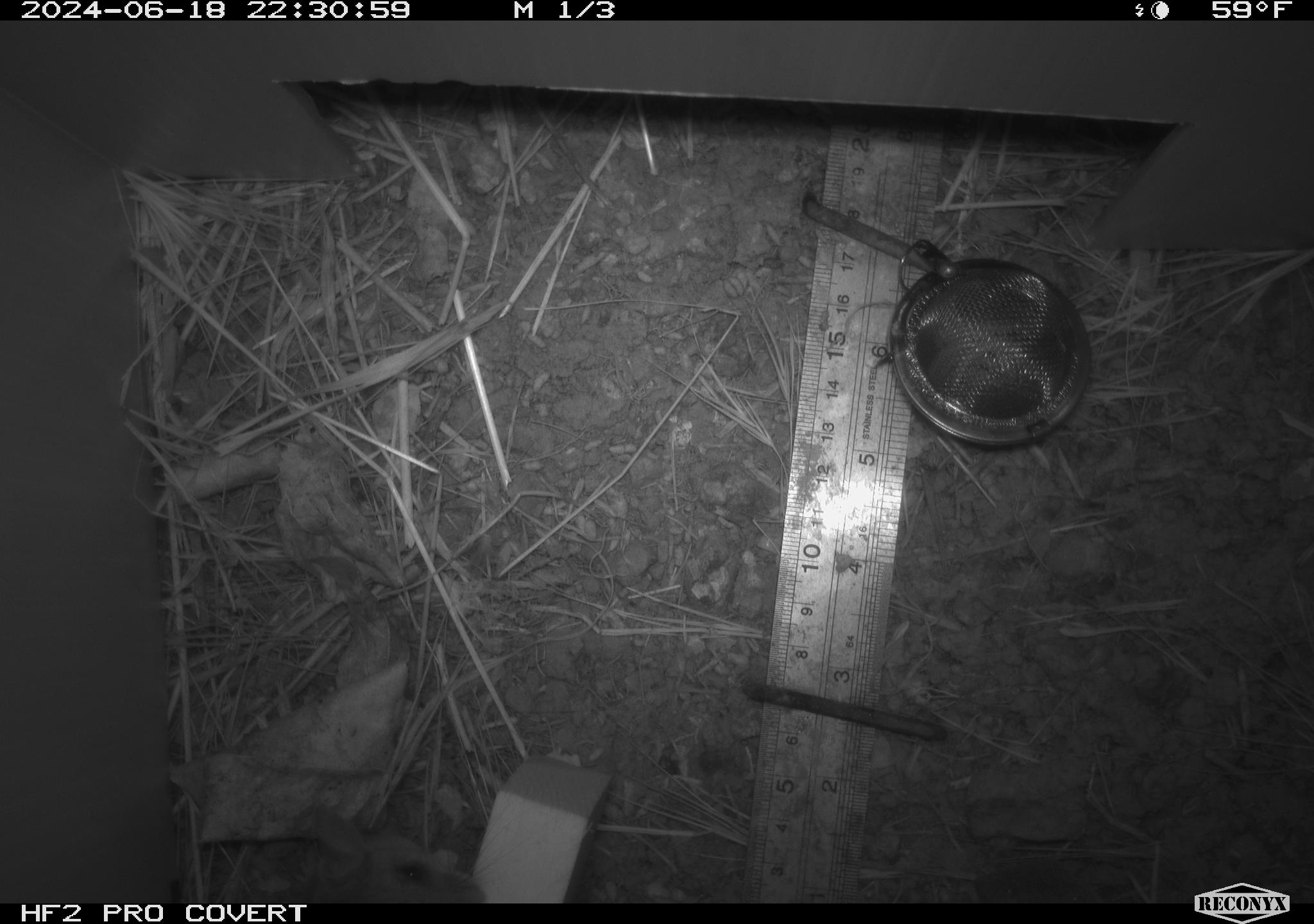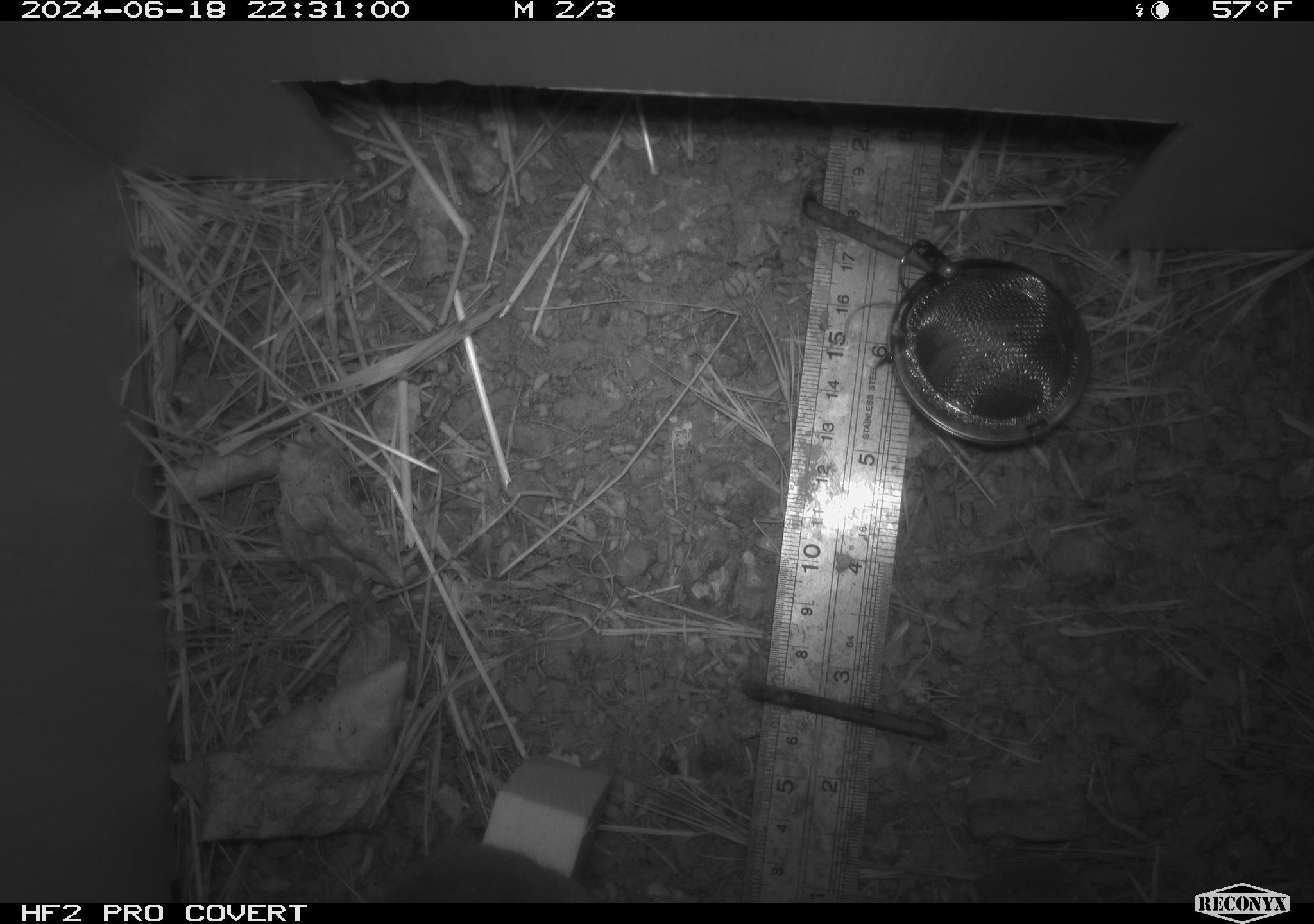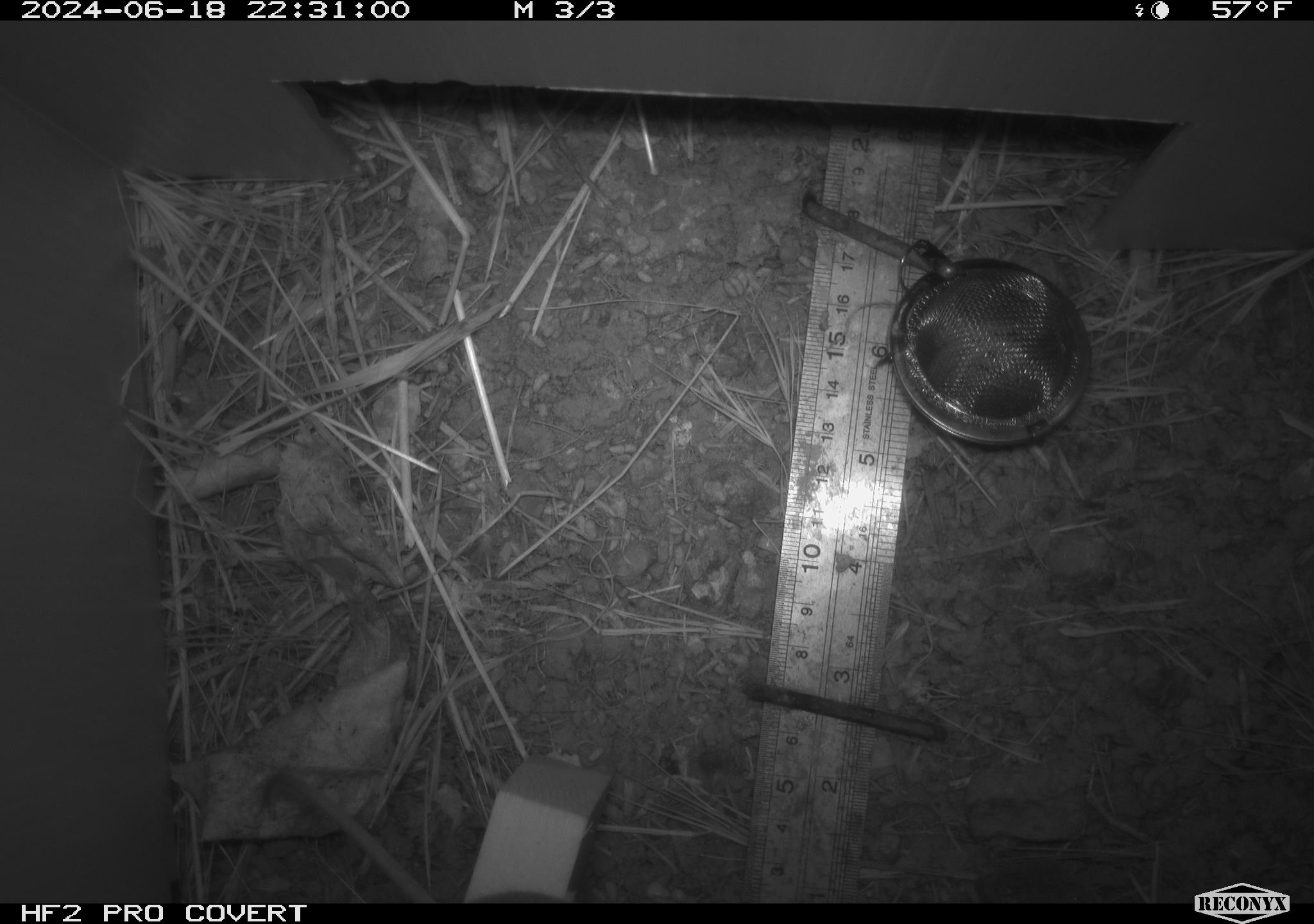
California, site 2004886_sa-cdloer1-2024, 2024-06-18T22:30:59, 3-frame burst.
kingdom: Animalia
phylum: Chordata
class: Mammalia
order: Rodentia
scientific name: Rodentia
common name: mouse species